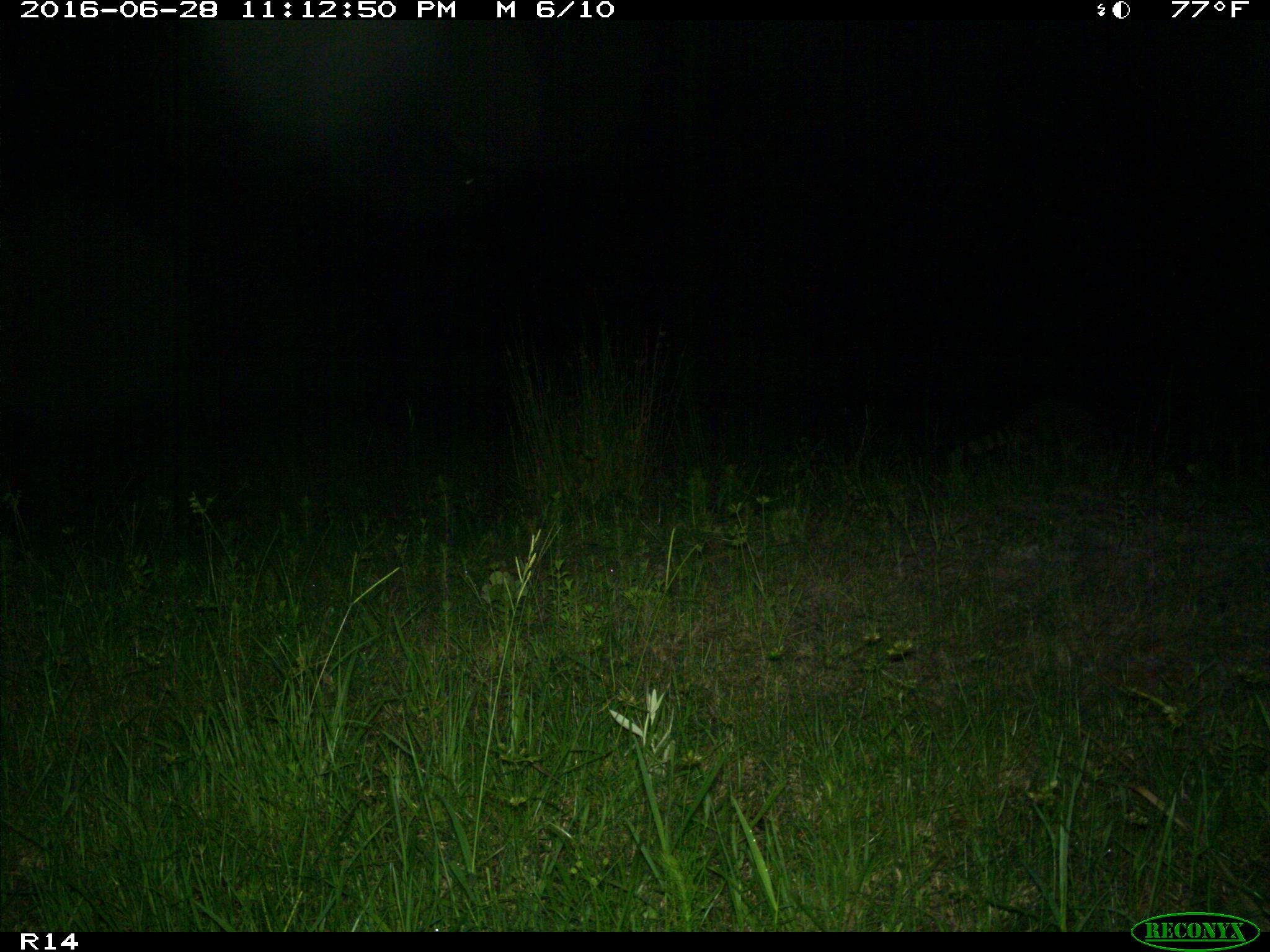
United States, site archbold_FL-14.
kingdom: Animalia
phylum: Chordata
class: Mammalia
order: Carnivora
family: Procyonidae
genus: Procyon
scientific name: Procyon lotor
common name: common raccoon